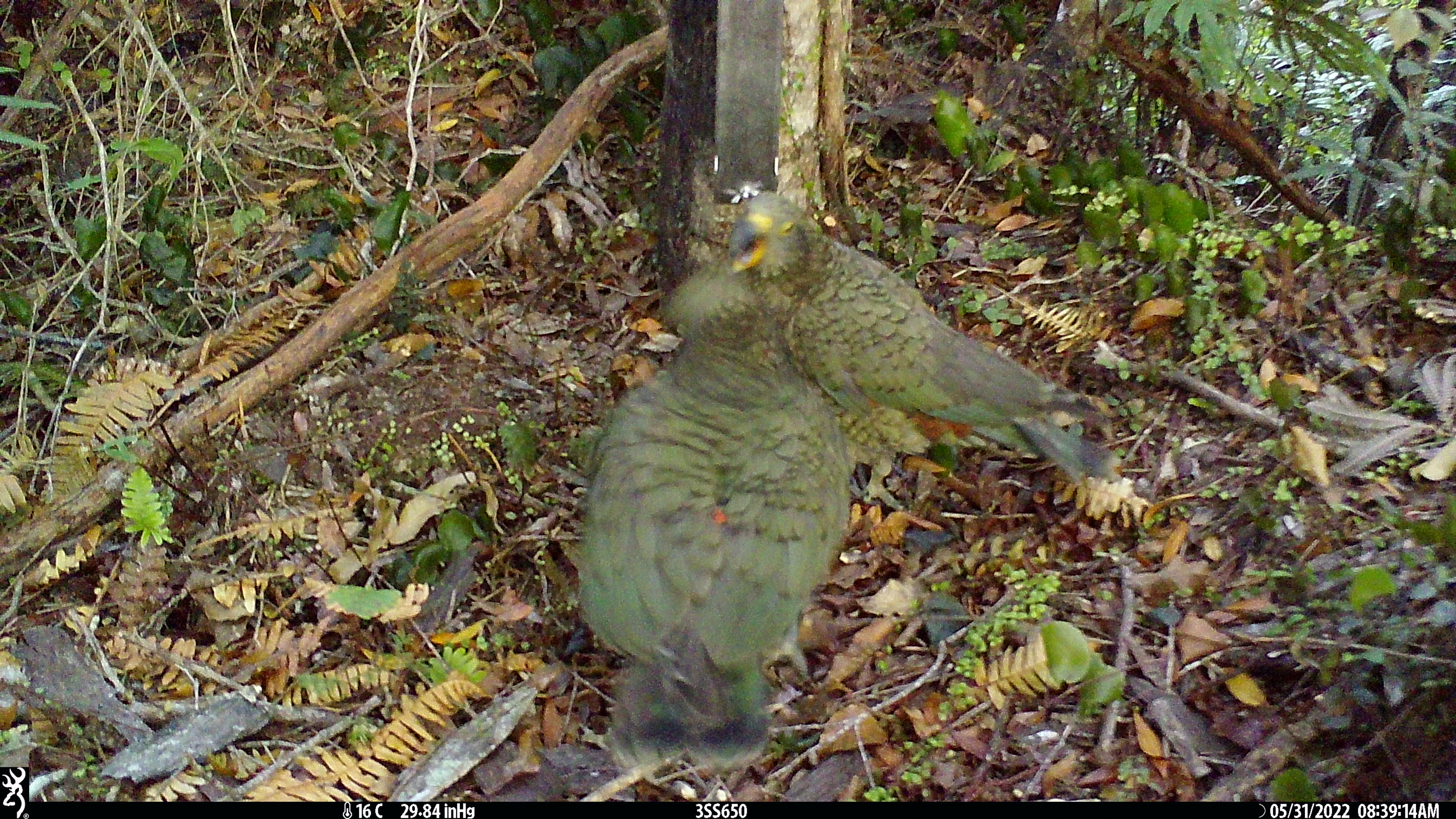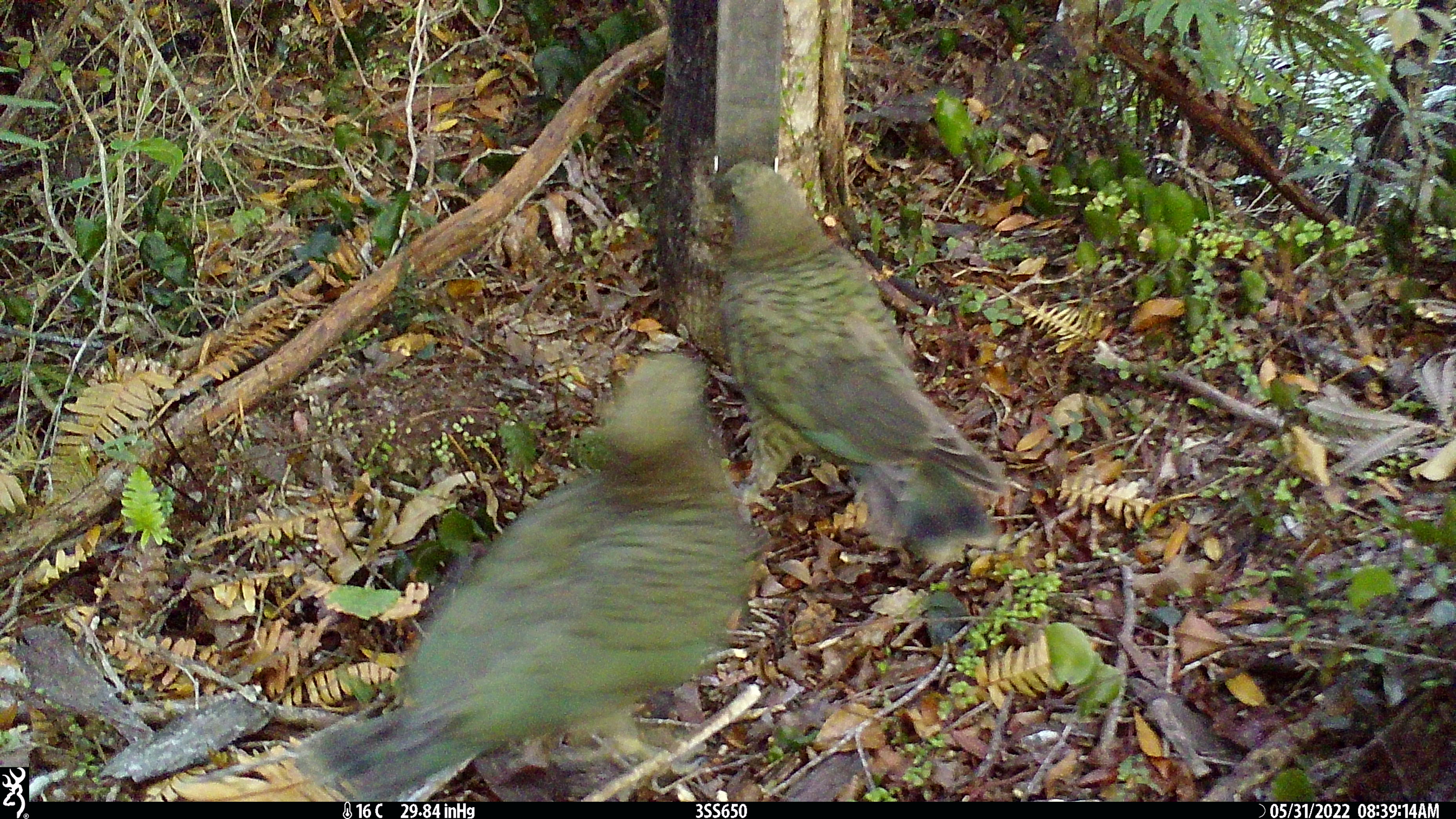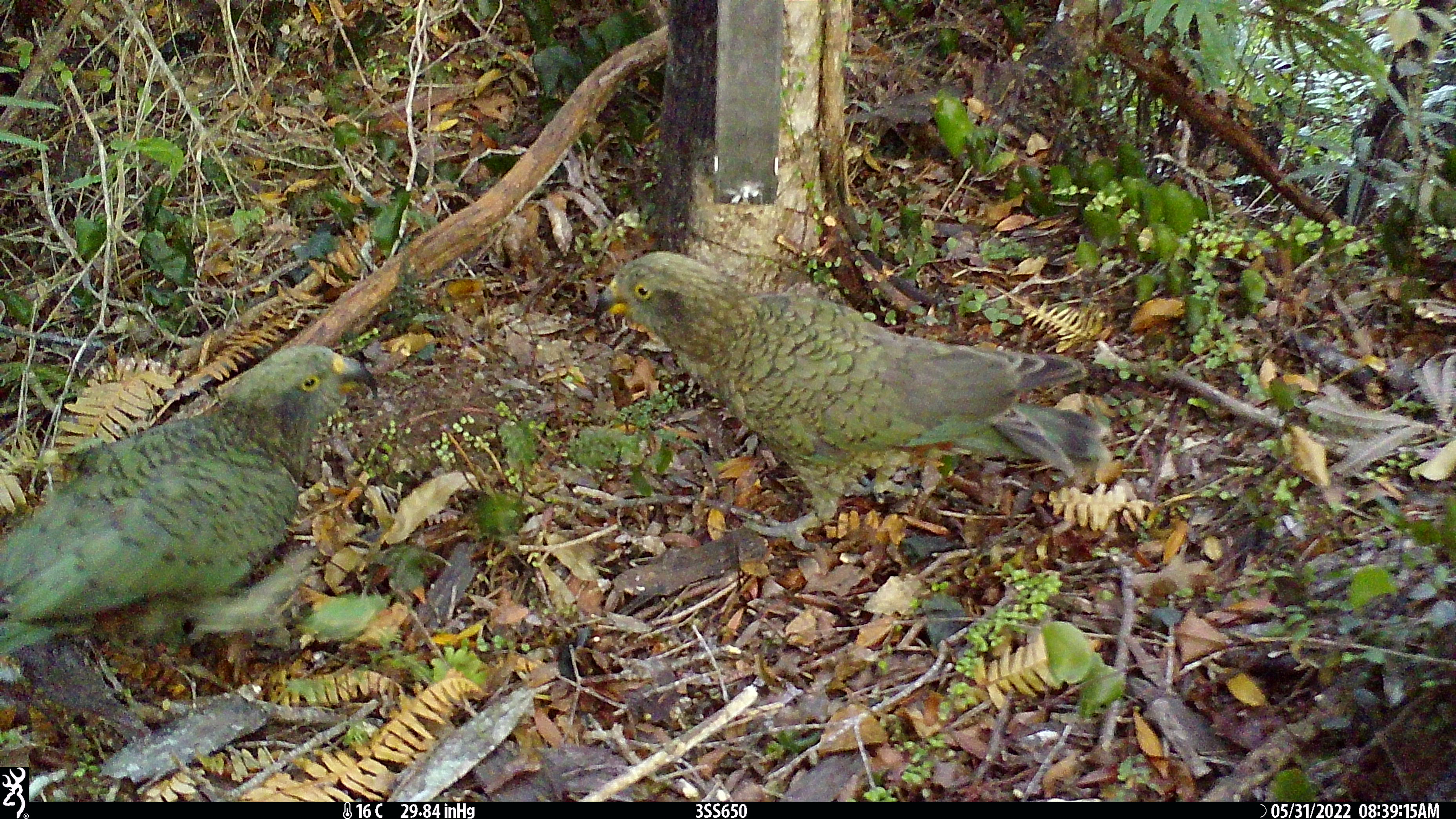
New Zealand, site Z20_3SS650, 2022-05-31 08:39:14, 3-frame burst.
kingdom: Animalia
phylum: Chordata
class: Aves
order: Psittaciformes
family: Strigopidae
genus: Nestor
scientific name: Nestor notabilis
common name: kea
Kea (Nestor notabilis).